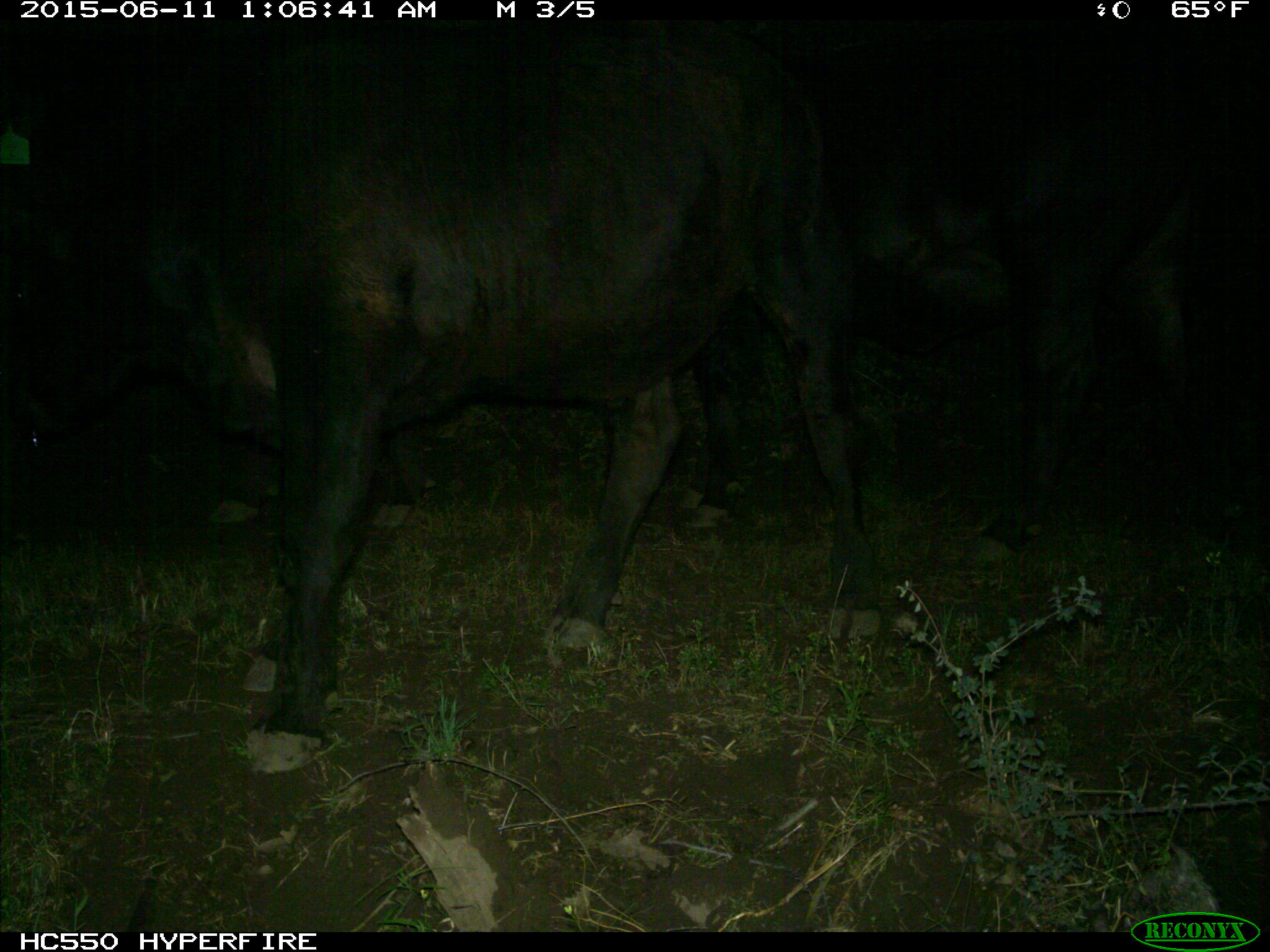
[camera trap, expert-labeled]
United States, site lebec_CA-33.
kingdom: Animalia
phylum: Chordata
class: Mammalia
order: Artiodactyla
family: Bovidae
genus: Bos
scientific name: Bos taurus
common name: domestic cow